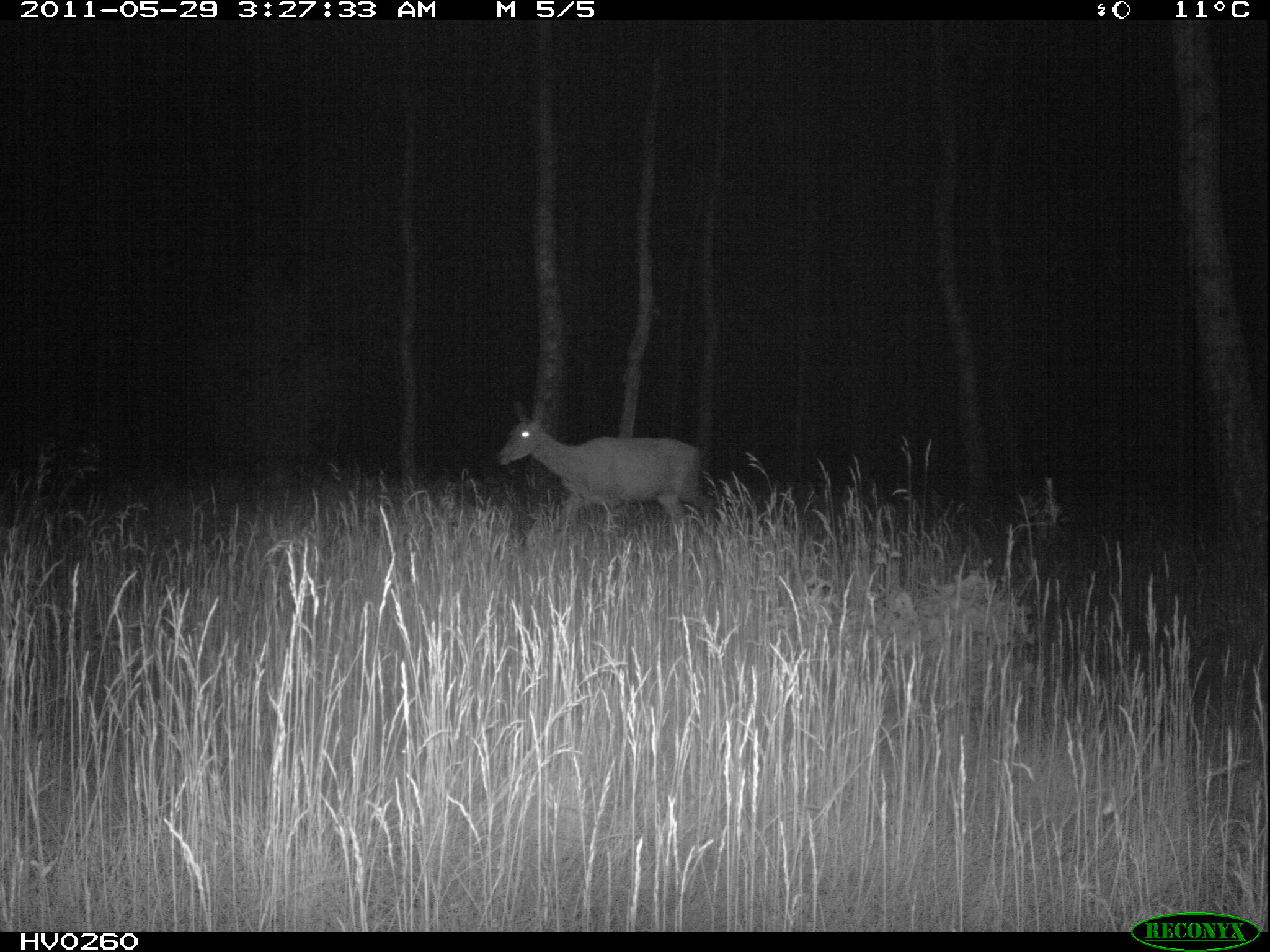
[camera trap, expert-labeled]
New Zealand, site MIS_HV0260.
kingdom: Animalia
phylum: Chordata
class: Mammalia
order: Artiodactyla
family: Cervidae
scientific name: Cervidae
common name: deer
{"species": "deer (Cervidae)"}